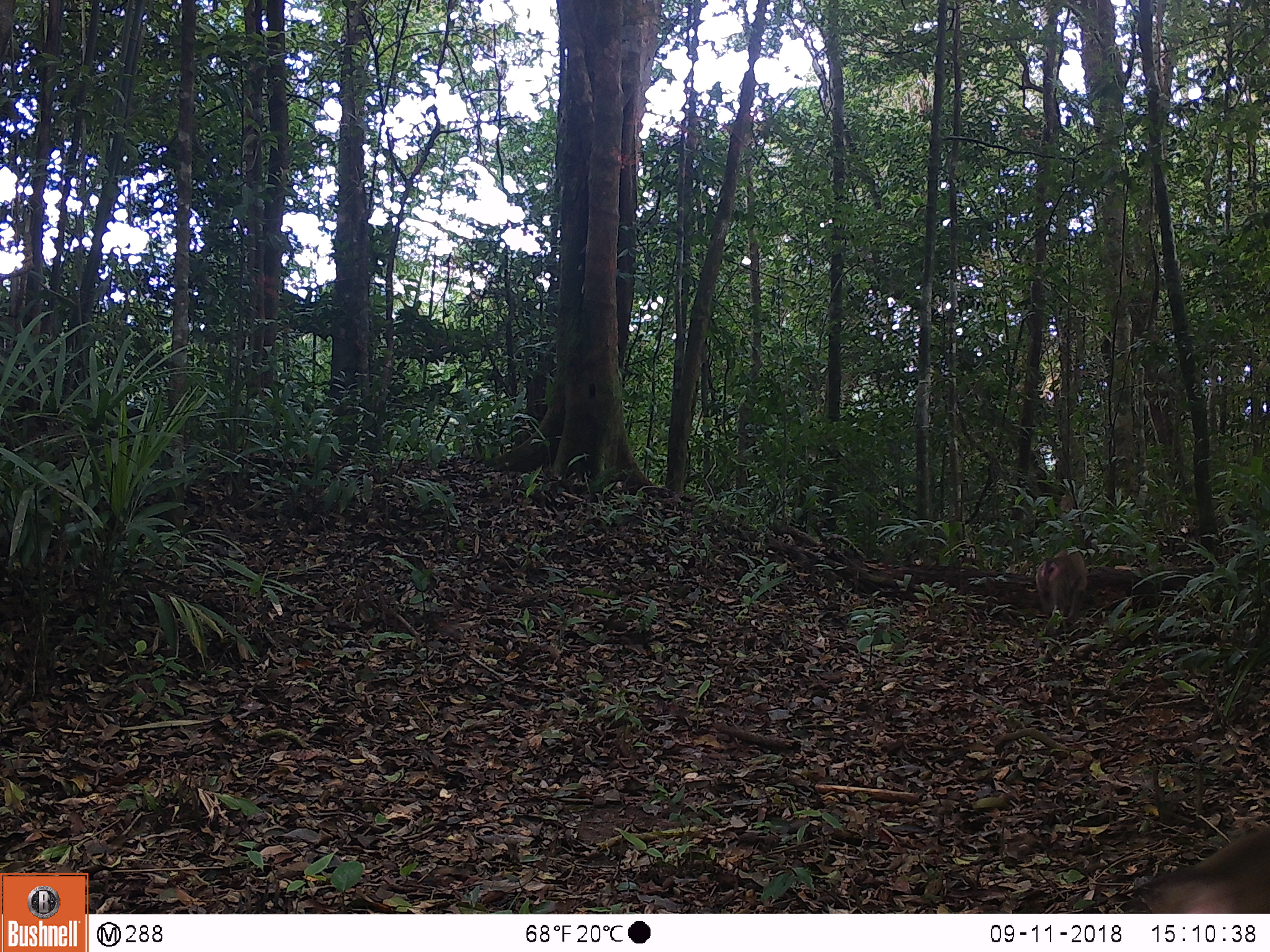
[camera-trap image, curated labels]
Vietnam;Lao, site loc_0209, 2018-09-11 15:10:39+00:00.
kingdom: Animalia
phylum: Chordata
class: Mammalia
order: Primates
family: Cercopithecidae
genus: Macaca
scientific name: Macaca nemestrina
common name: pig-tailed macaque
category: pig tailed macaque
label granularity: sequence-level